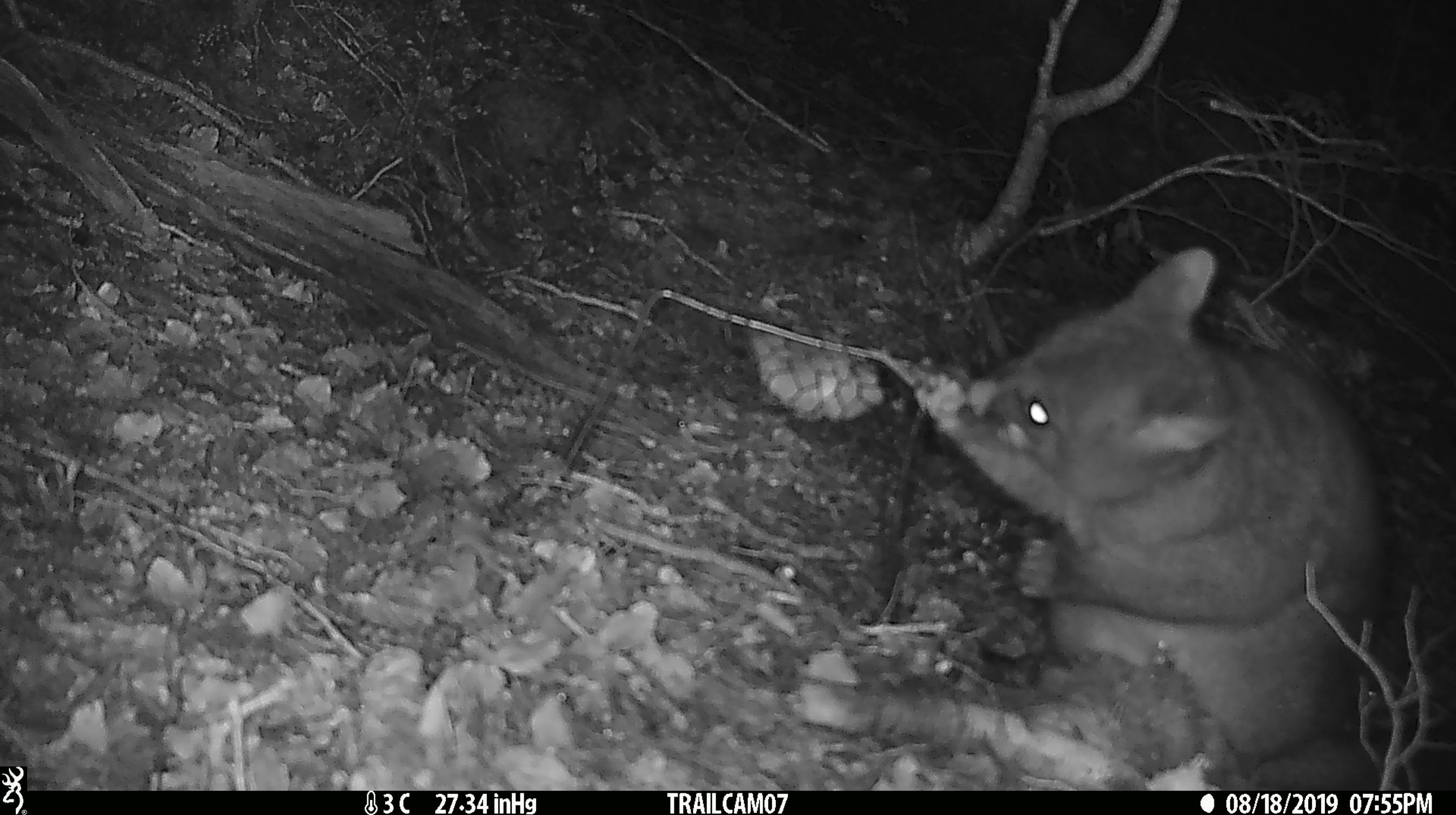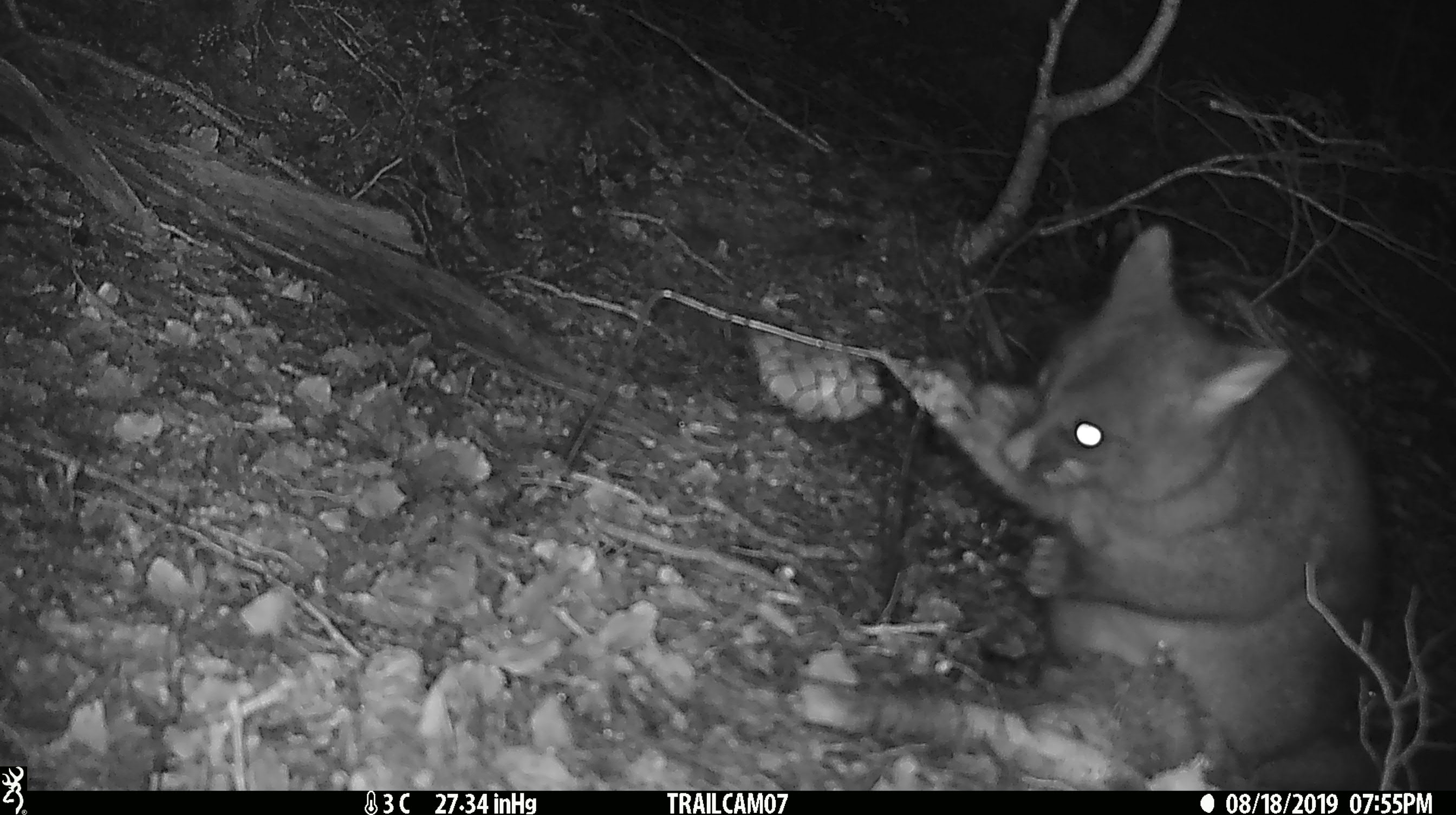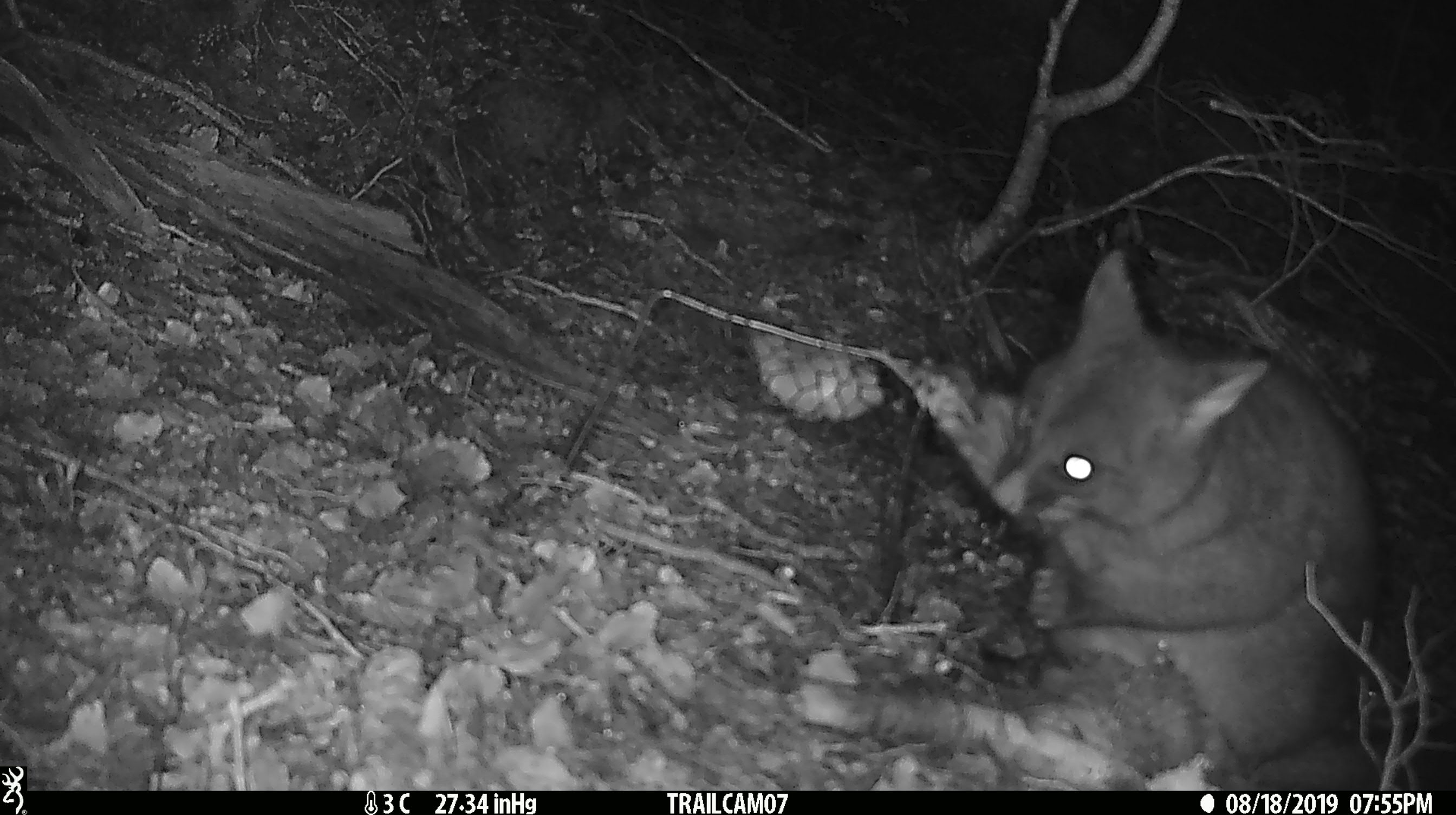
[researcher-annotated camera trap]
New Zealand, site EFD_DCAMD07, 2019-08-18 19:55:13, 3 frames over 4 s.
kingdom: Animalia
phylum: Chordata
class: Mammalia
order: Diprotodontia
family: Phalangeridae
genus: Trichosurus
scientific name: Trichosurus vulpecula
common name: common brushtail possum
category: possum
Possum (common brushtail possum) (Trichosurus vulpecula).